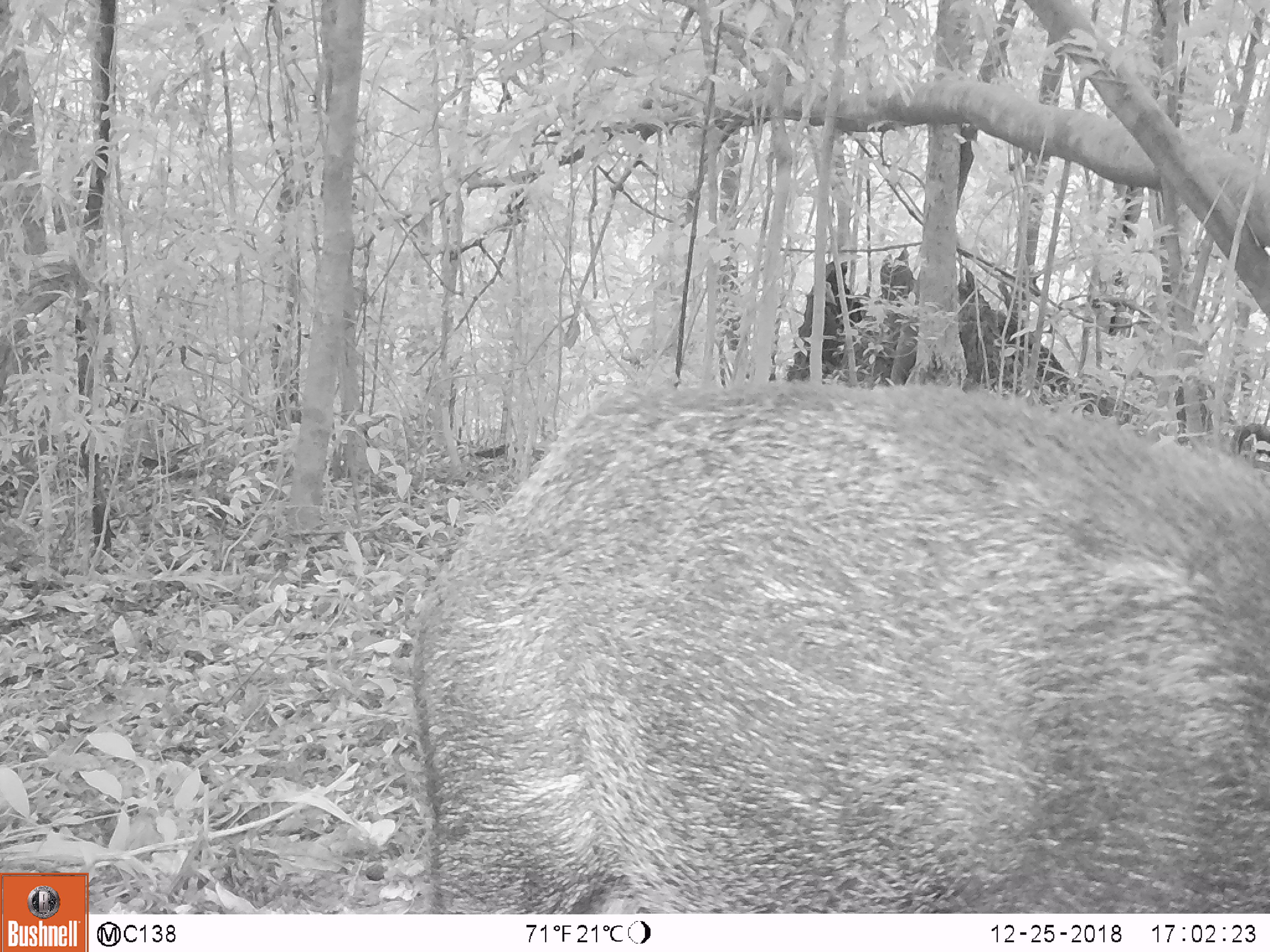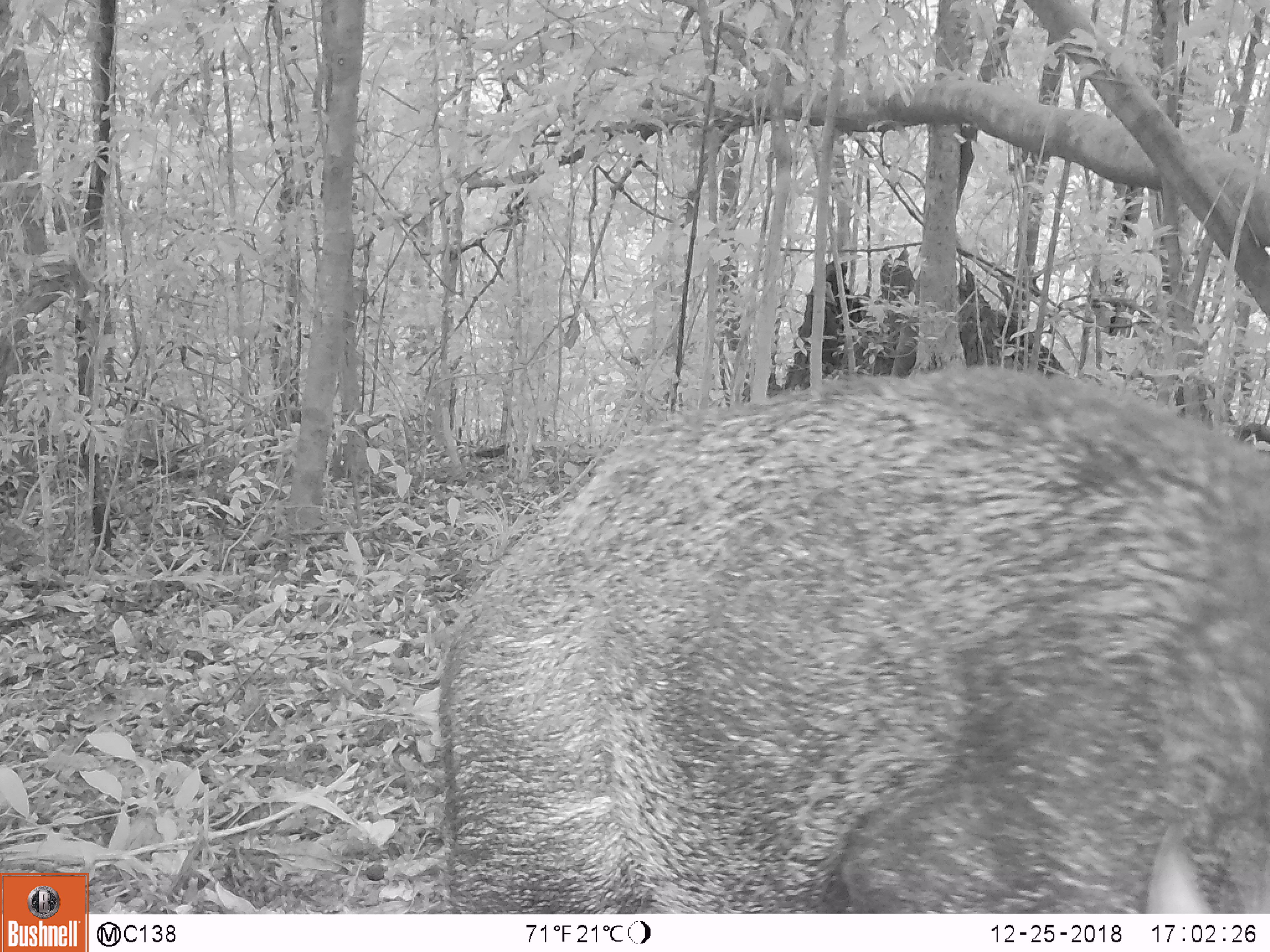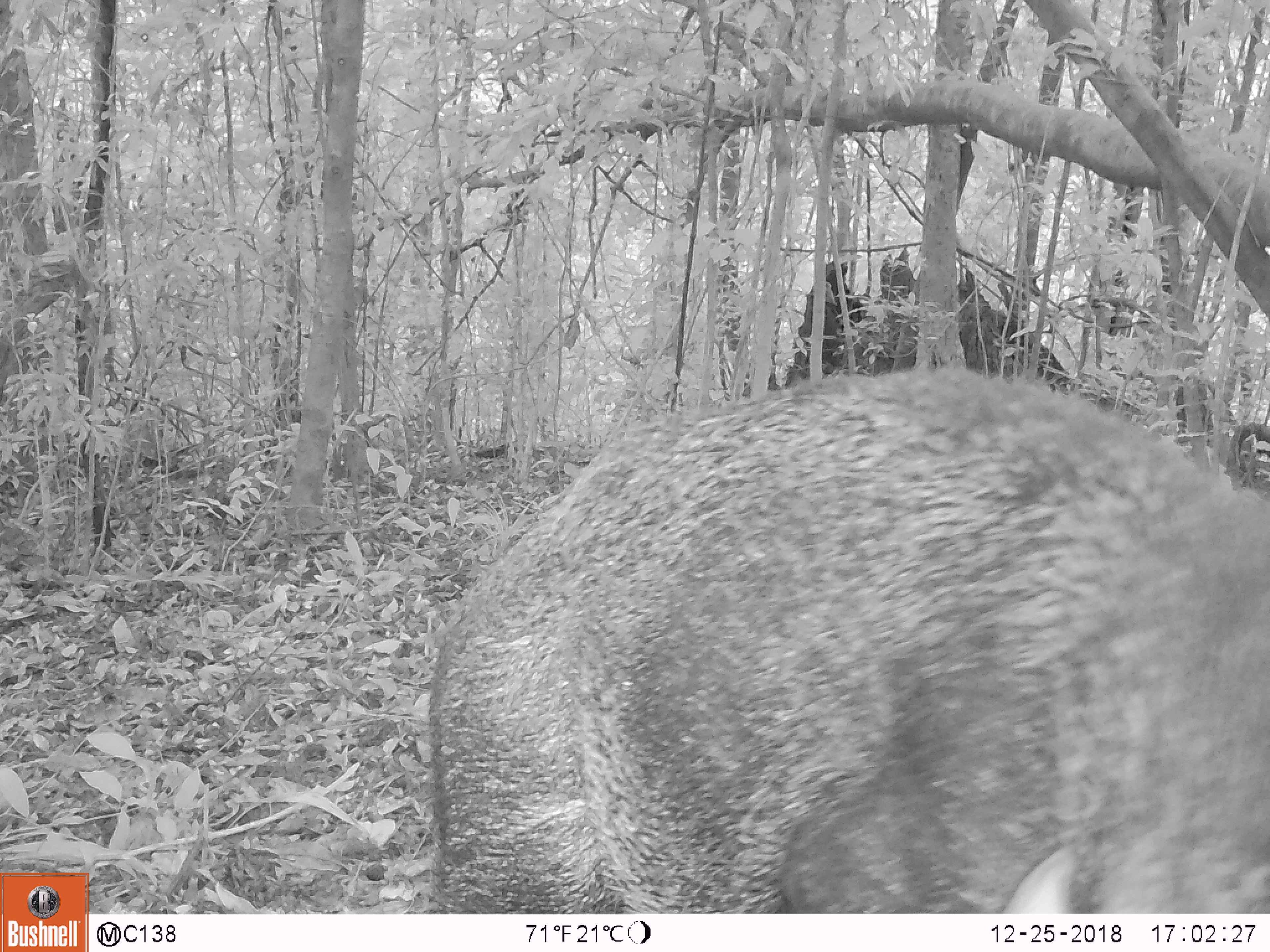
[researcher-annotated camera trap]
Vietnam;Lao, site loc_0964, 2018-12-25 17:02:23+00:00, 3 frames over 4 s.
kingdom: Animalia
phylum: Chordata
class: Mammalia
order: Artiodactyla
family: Suidae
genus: Sus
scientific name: Sus scrofa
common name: eurasian wild pig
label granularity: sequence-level